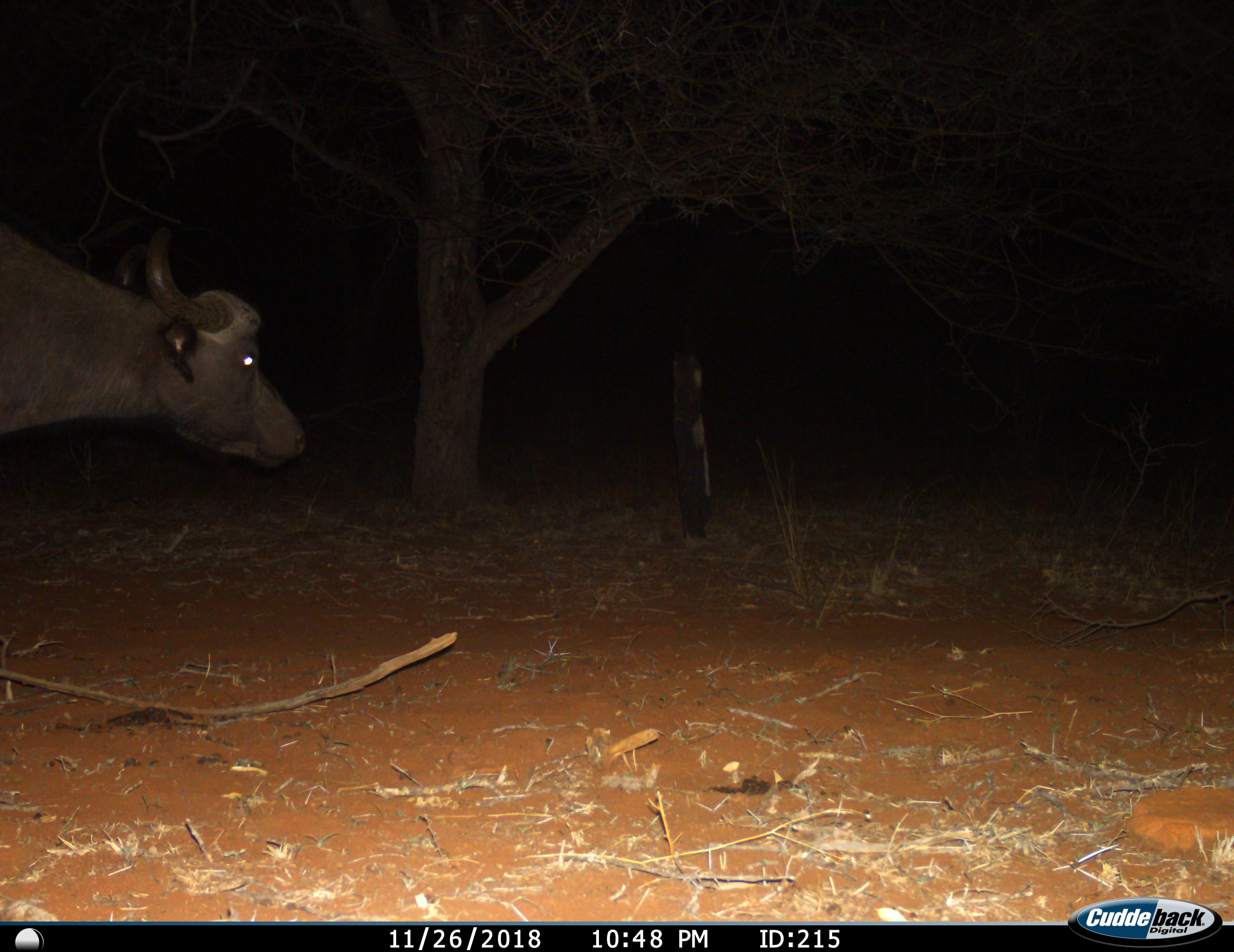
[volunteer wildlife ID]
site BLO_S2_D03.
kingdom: Animalia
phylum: Chordata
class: Mammalia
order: Artiodactyla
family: Bovidae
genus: Syncerus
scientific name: Syncerus caffer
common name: african buffalo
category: buffalo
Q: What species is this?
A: Buffalo (african buffalo) (Syncerus caffer).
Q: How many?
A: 1.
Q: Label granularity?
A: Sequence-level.